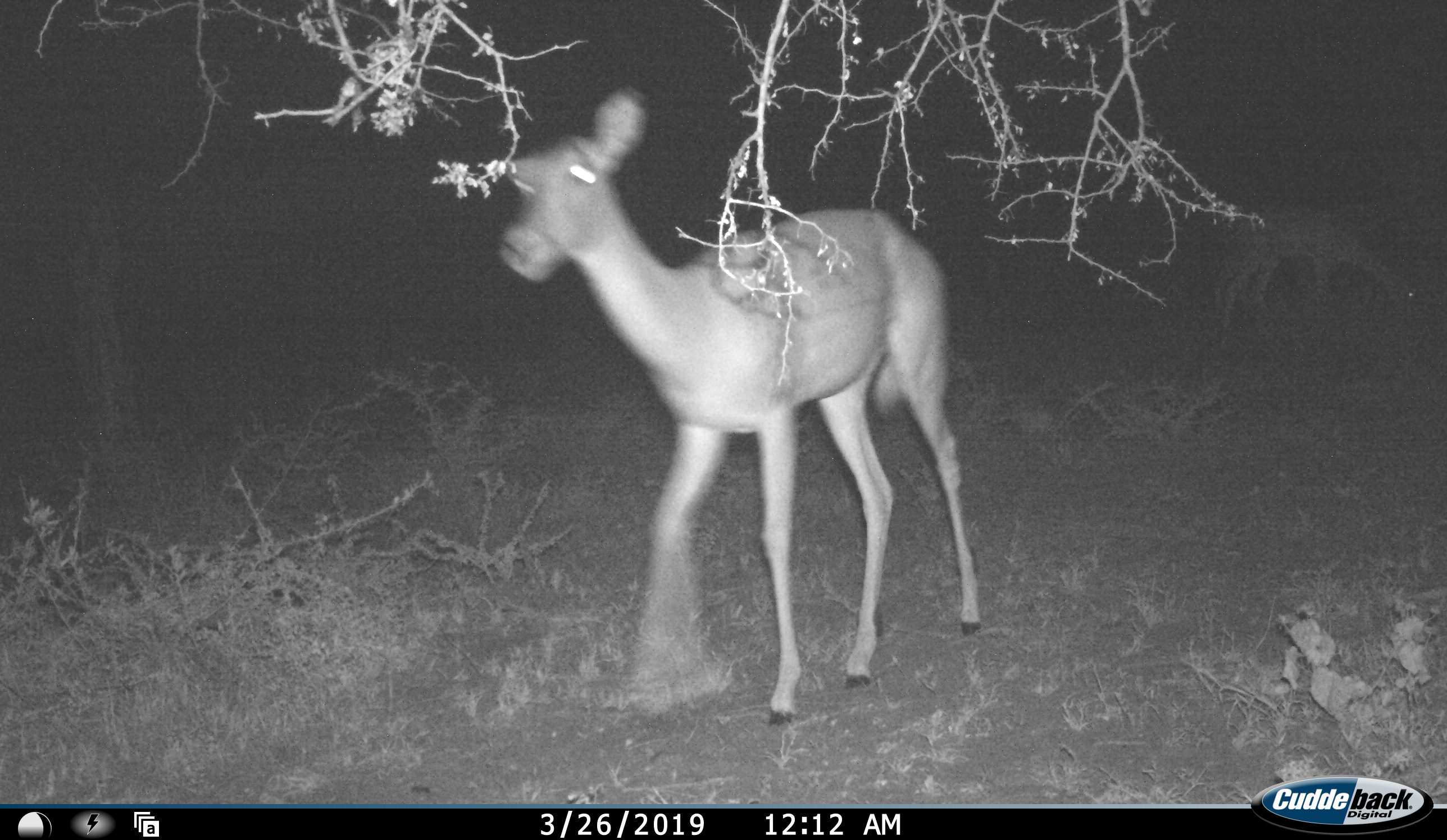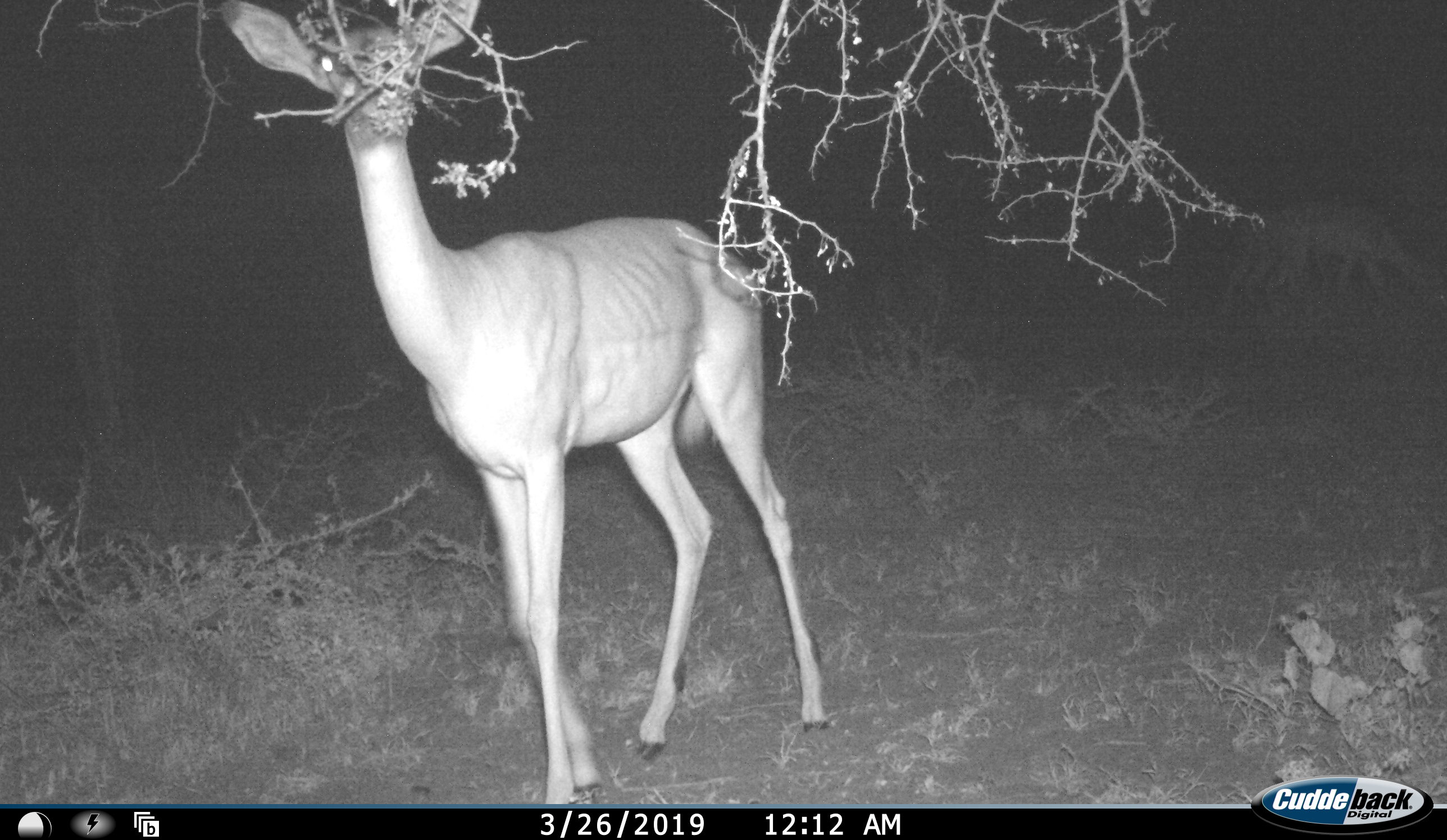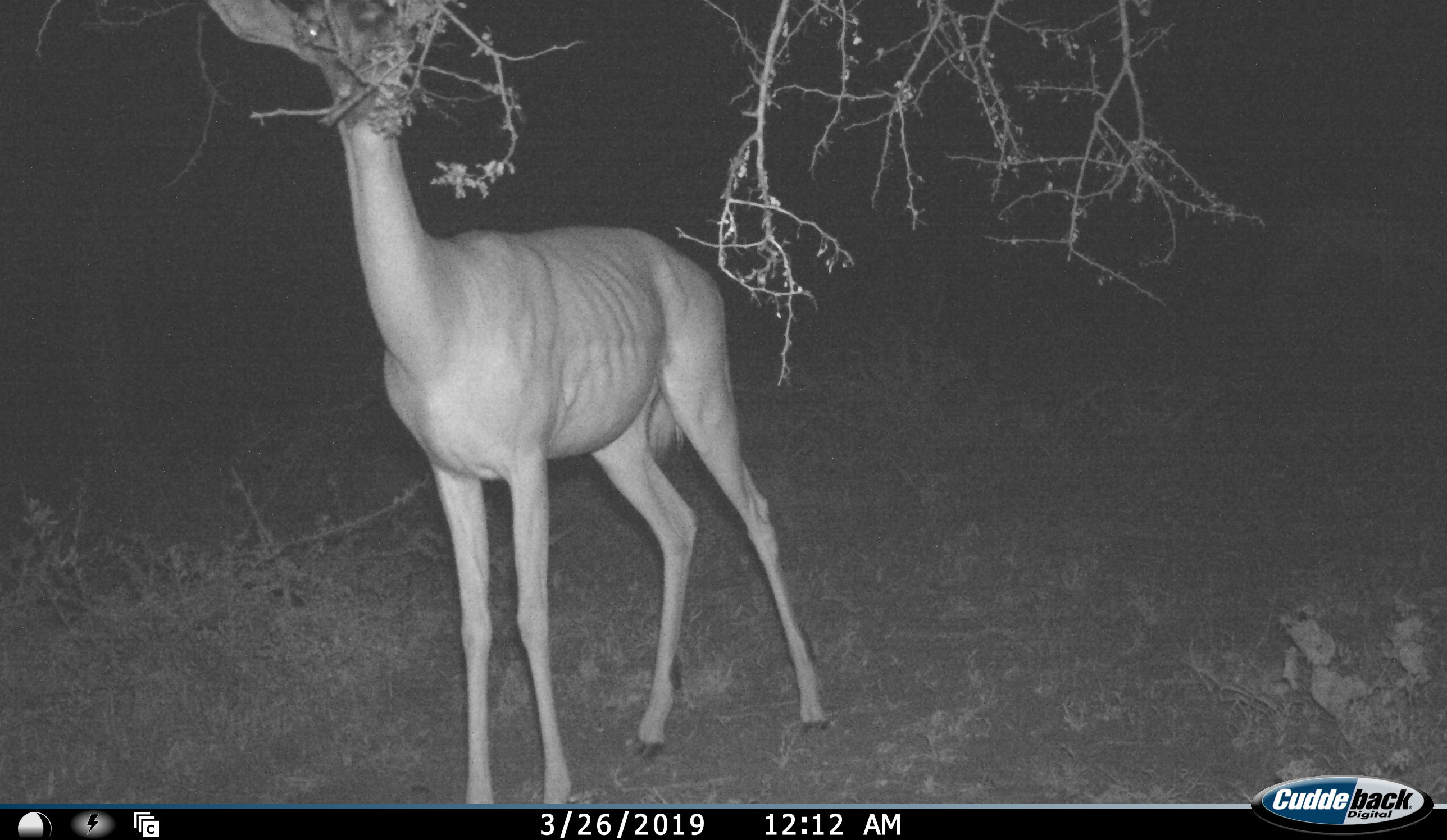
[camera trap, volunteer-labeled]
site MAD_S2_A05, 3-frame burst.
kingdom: Animalia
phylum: Chordata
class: Mammalia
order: Artiodactyla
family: Bovidae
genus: Aepyceros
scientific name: Aepyceros melampus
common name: impala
Impala (Aepyceros melampus), count 2. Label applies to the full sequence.